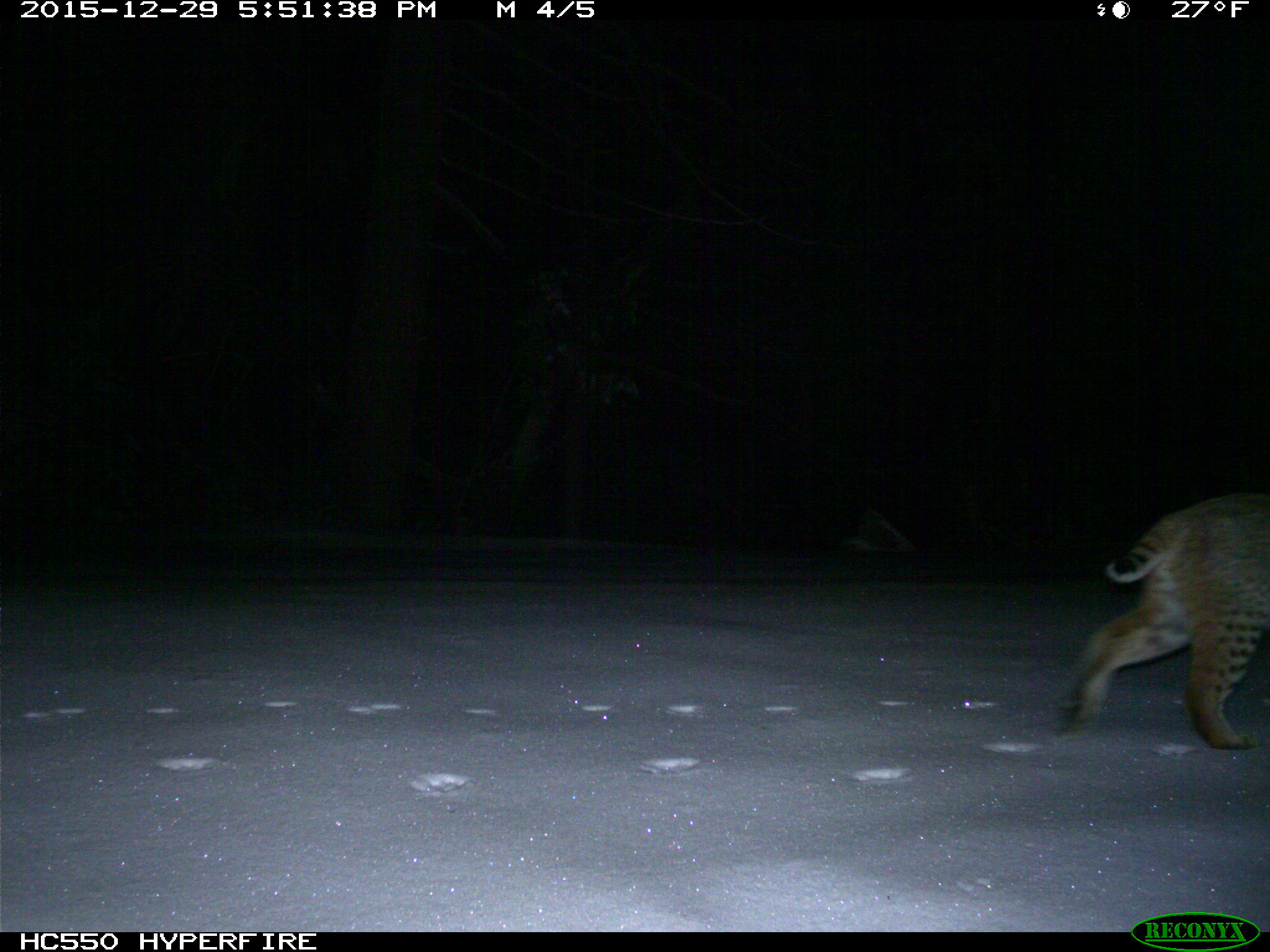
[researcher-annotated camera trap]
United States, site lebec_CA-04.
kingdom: Animalia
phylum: Chordata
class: Mammalia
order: Carnivora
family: Felidae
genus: Lynx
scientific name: Lynx rufus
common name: bobcat